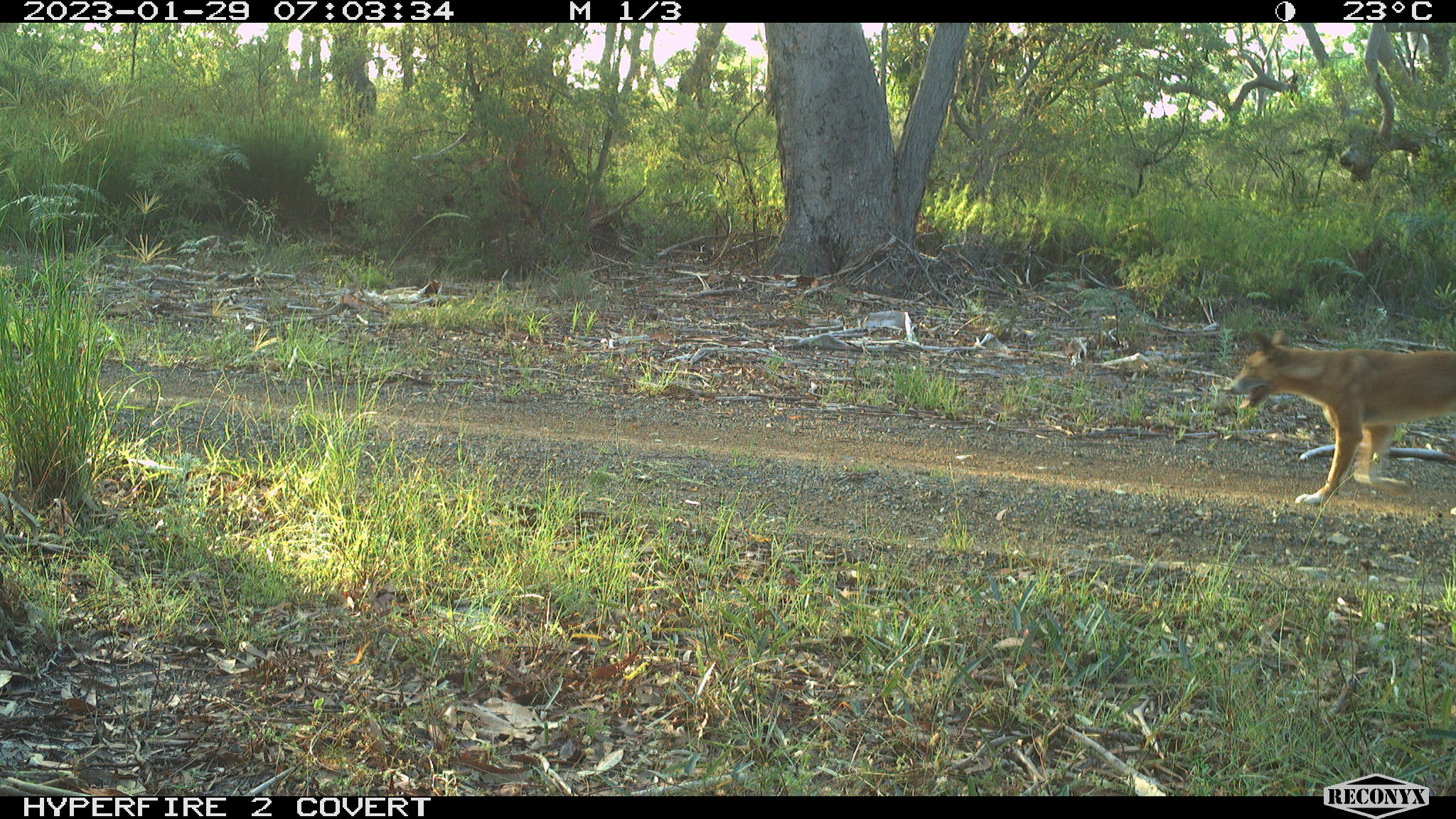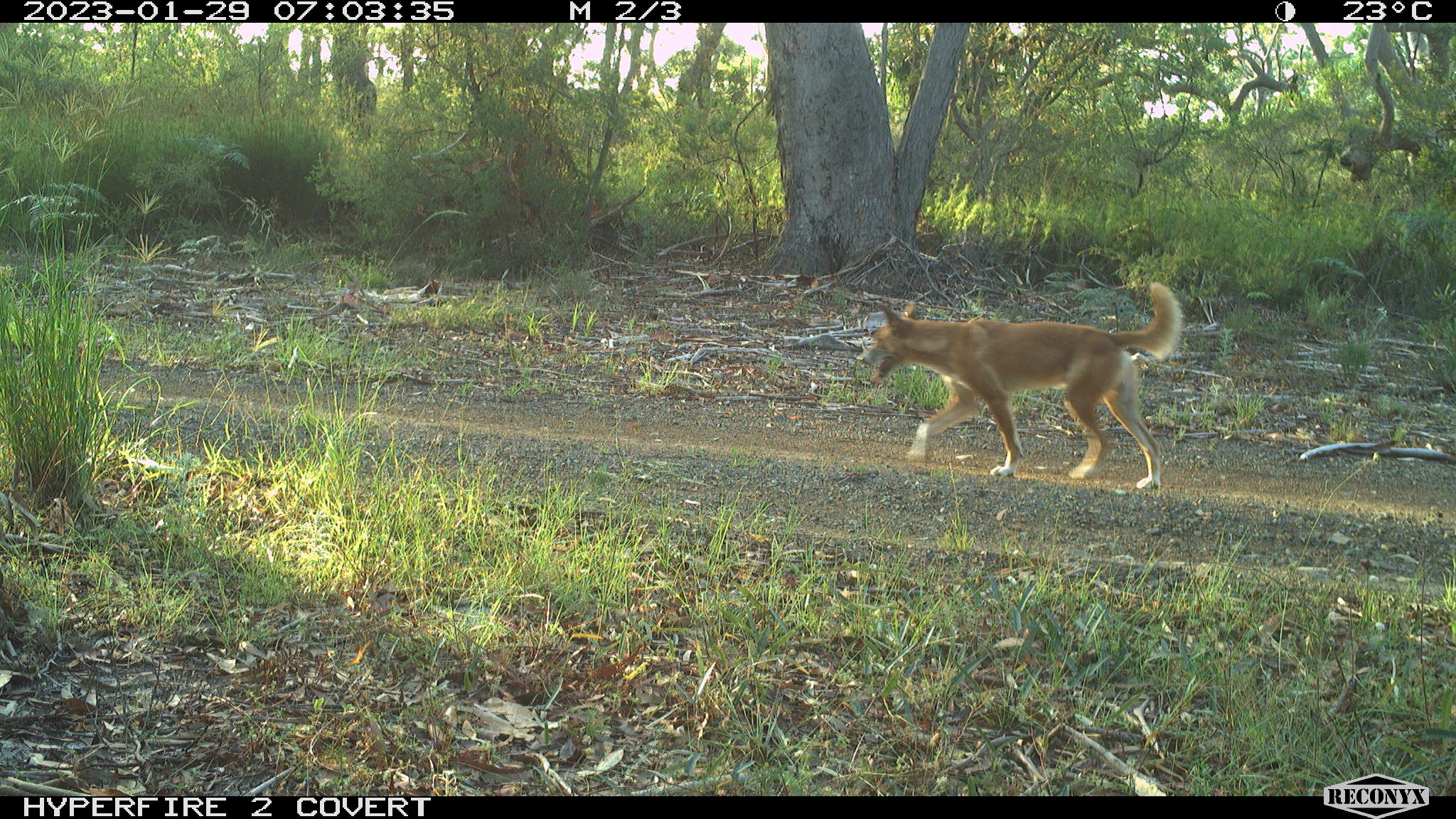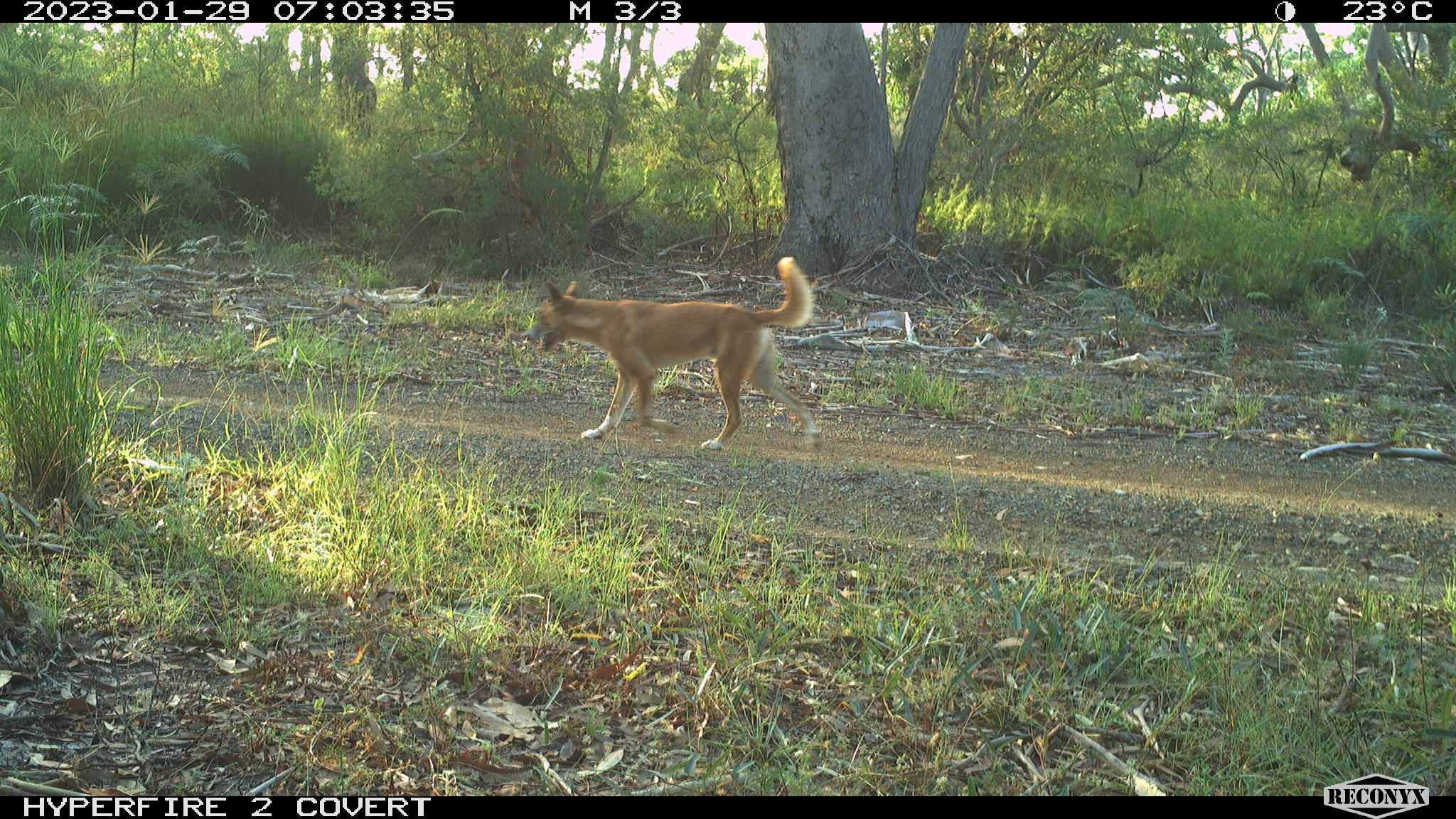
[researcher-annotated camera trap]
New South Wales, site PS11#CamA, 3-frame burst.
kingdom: Animalia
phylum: Chordata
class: Mammalia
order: Carnivora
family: Canidae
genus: Canis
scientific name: Canis familiaris dingo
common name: dingo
Dingo (Canis familiaris dingo).